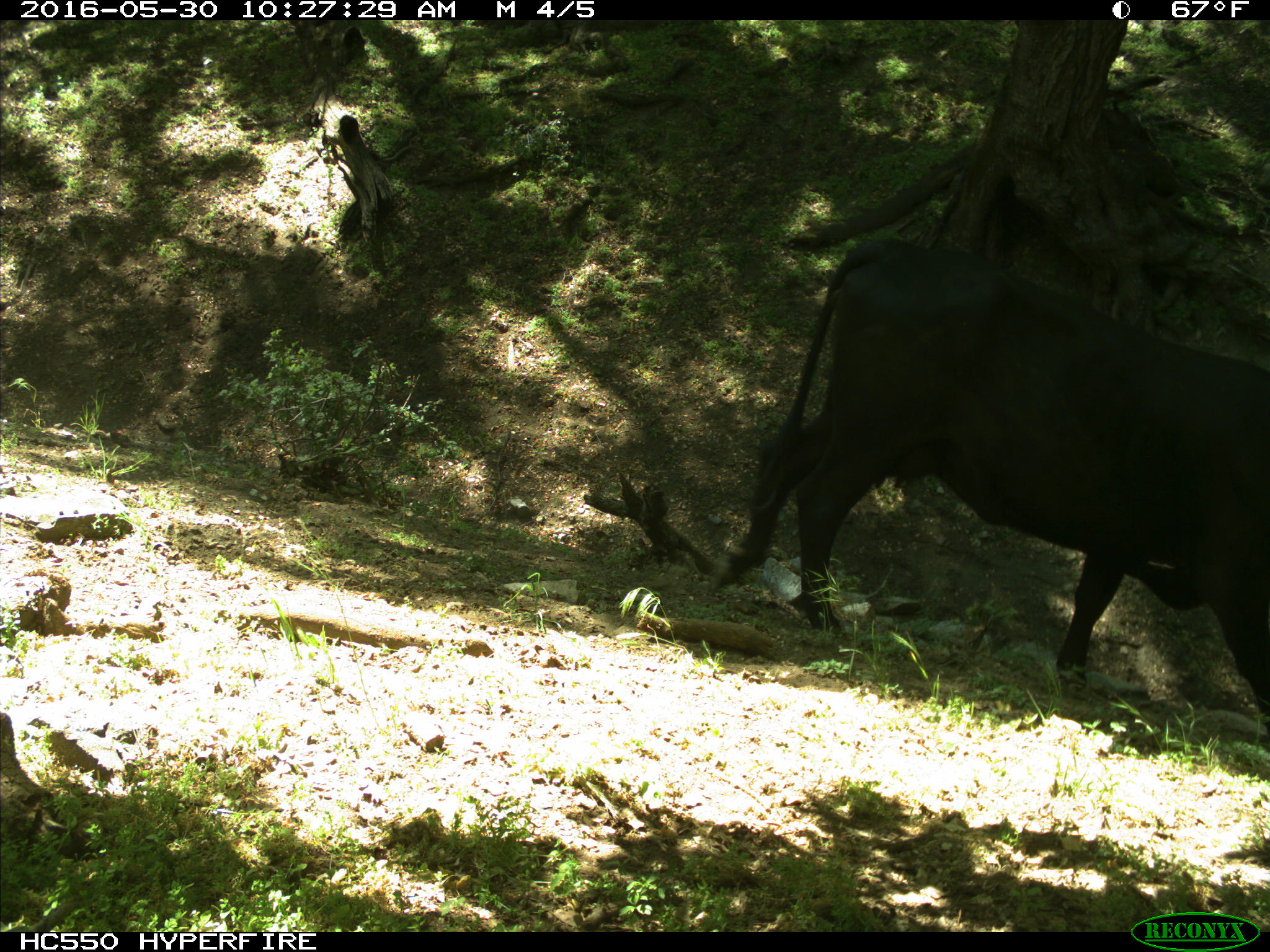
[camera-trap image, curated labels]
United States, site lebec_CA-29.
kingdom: Animalia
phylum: Chordata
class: Mammalia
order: Artiodactyla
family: Bovidae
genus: Bos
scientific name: Bos taurus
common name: domestic cow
Bos taurus (domestic cow).